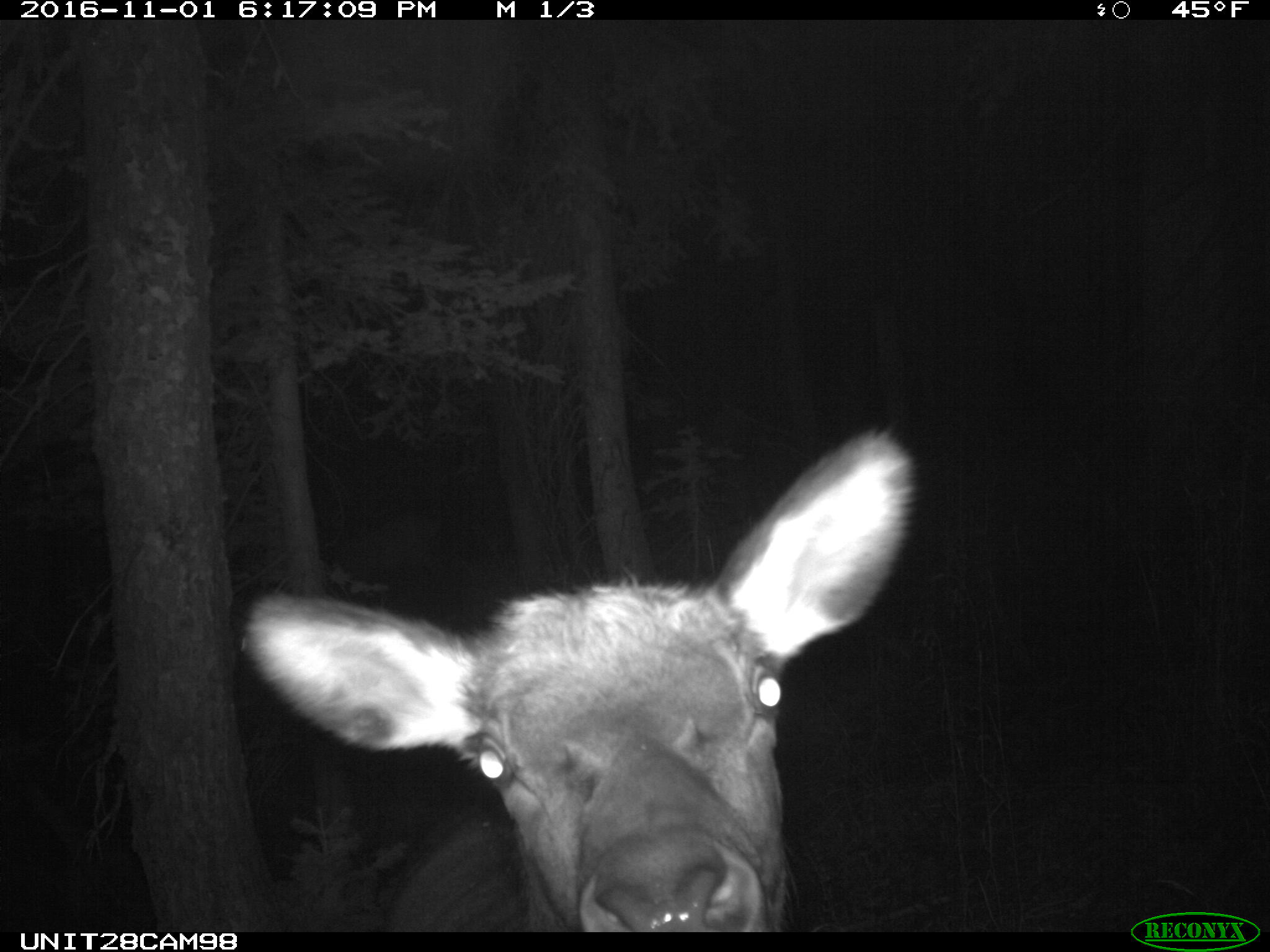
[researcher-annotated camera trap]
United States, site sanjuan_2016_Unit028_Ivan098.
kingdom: Animalia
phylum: Chordata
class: Mammalia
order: Artiodactyla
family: Cervidae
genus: Cervus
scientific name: Cervus elaphus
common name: red deer